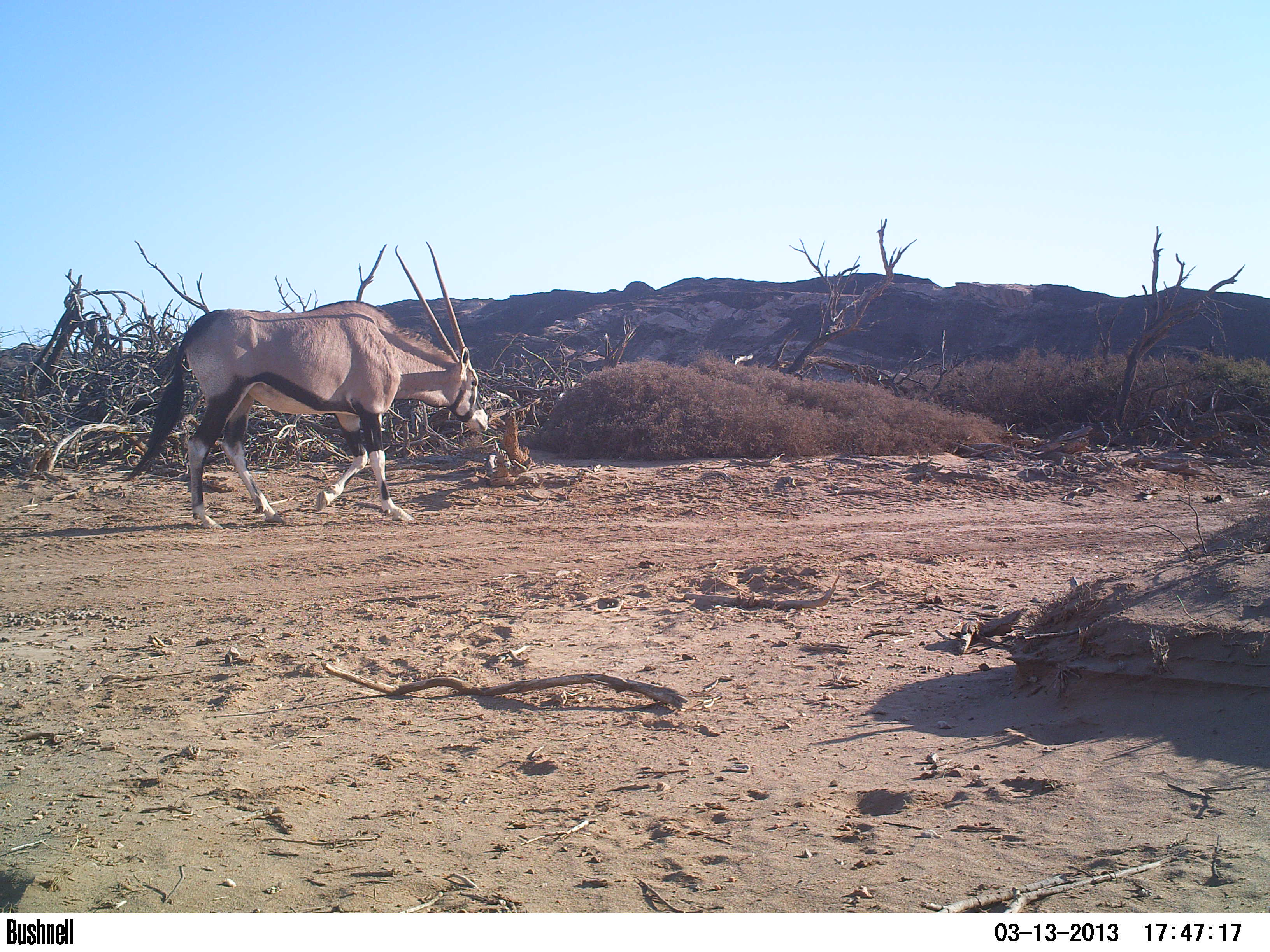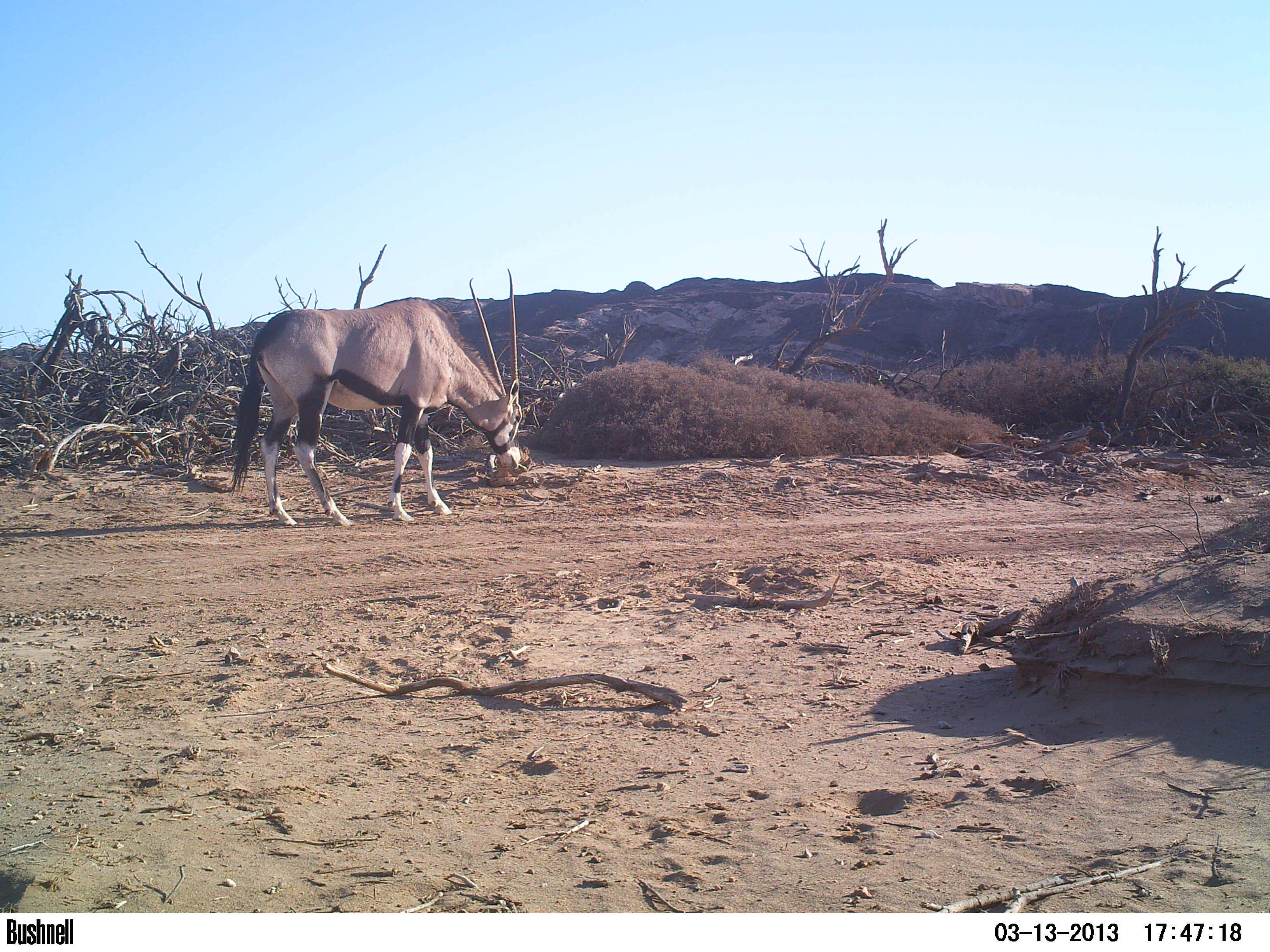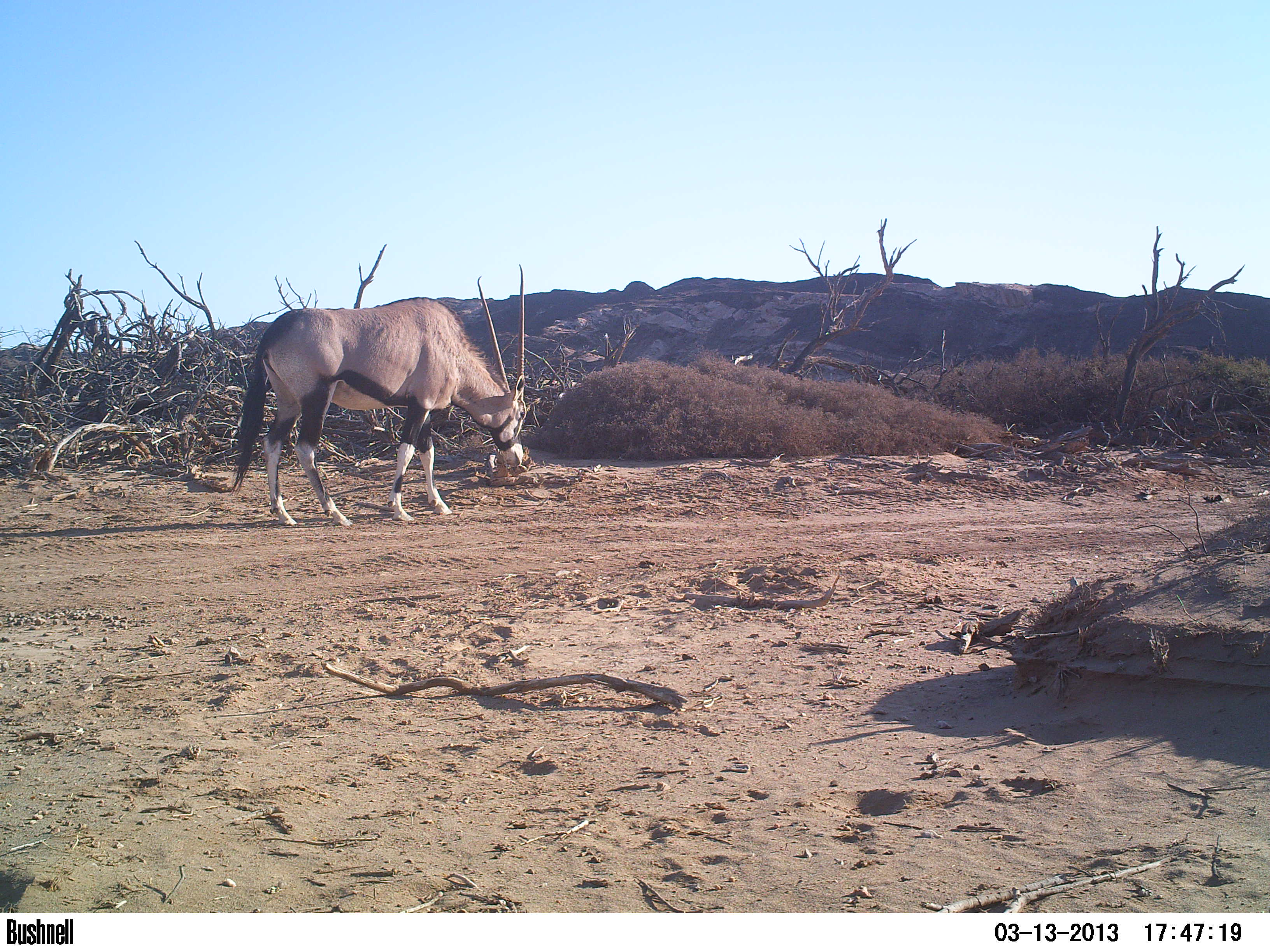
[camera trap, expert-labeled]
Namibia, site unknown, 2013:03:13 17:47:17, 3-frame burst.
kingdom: Animalia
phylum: Chordata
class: Mammalia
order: Artiodactyla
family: Bovidae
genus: Oryx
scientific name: Oryx gazella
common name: gemsbok